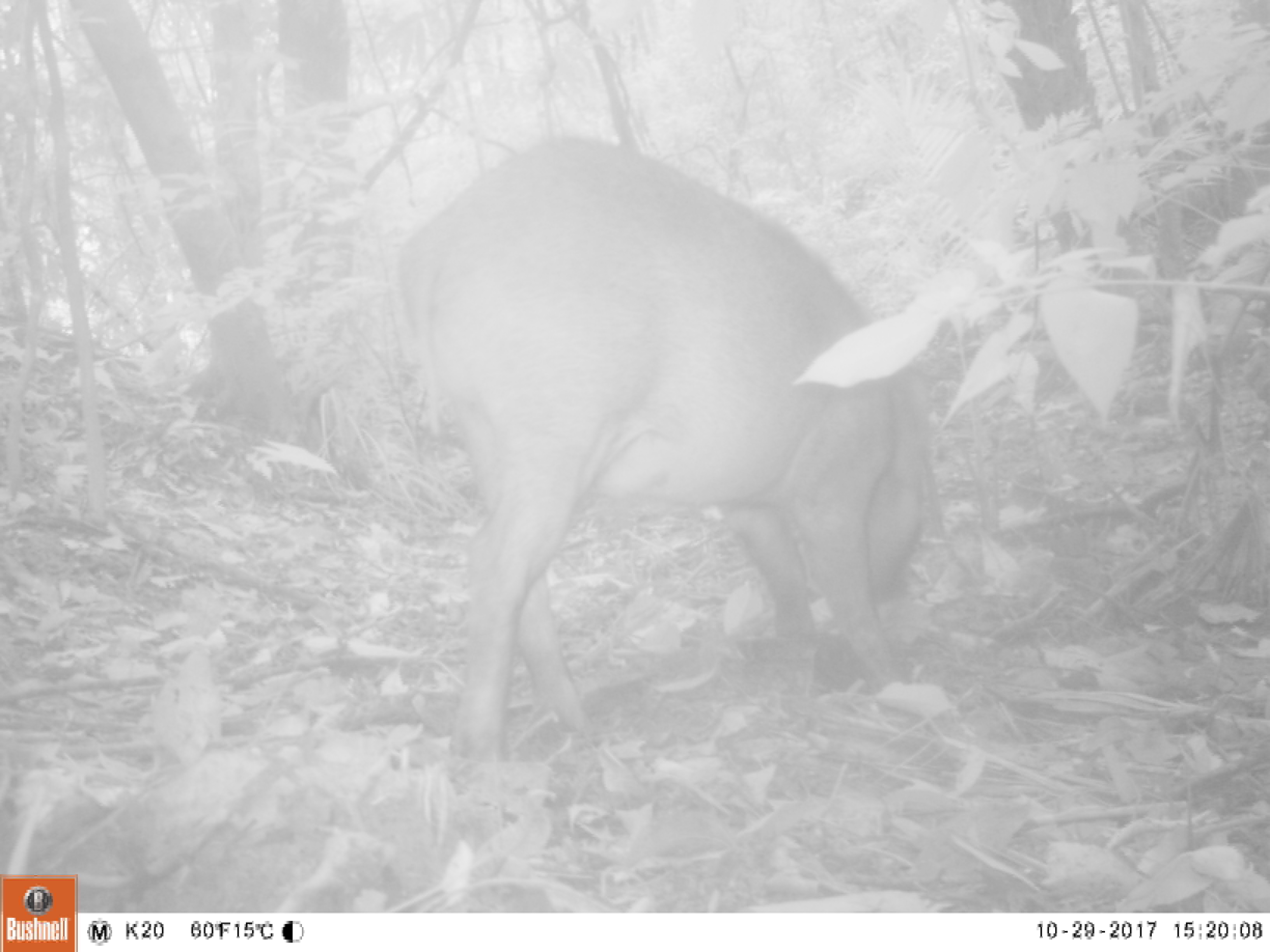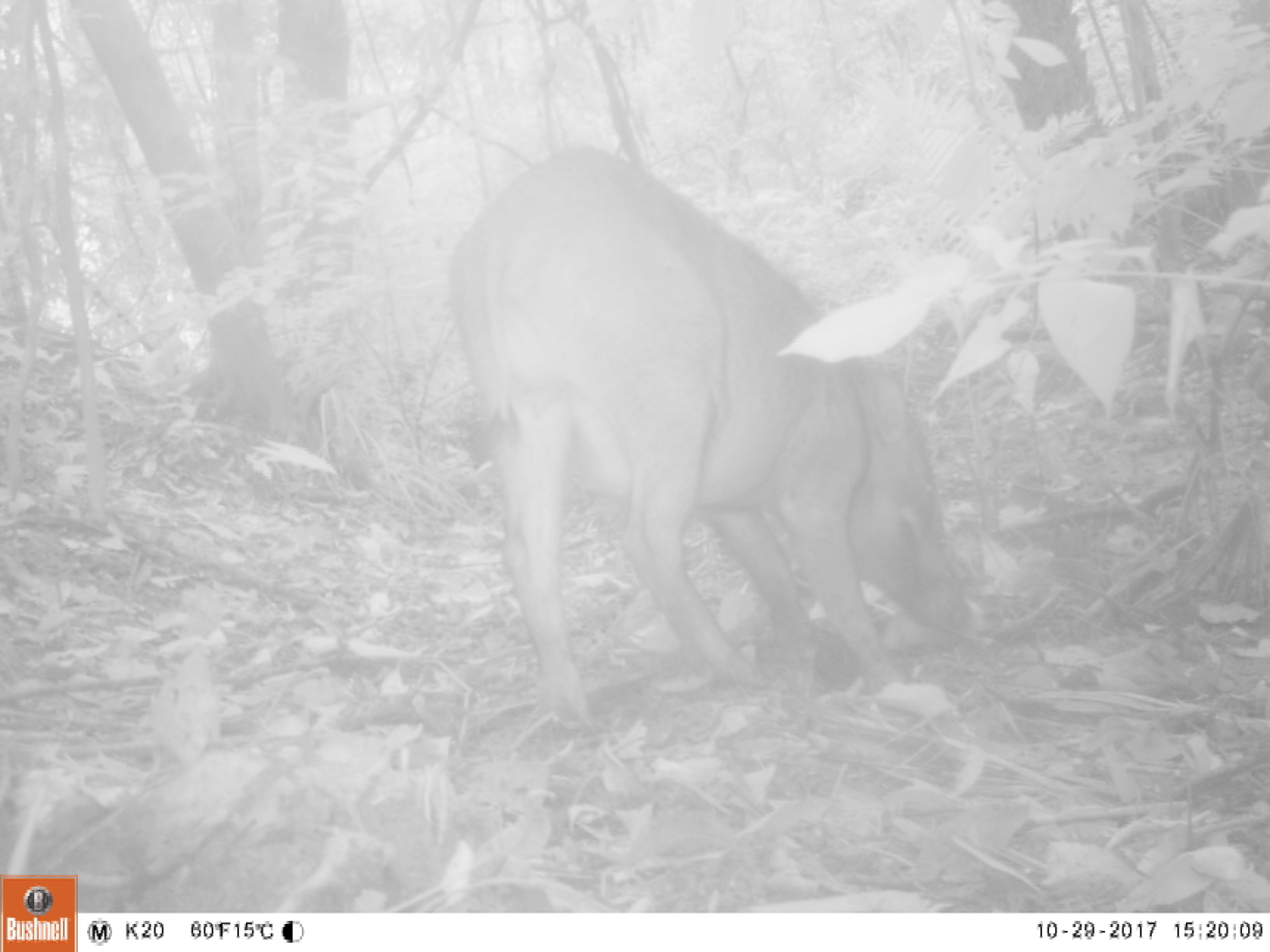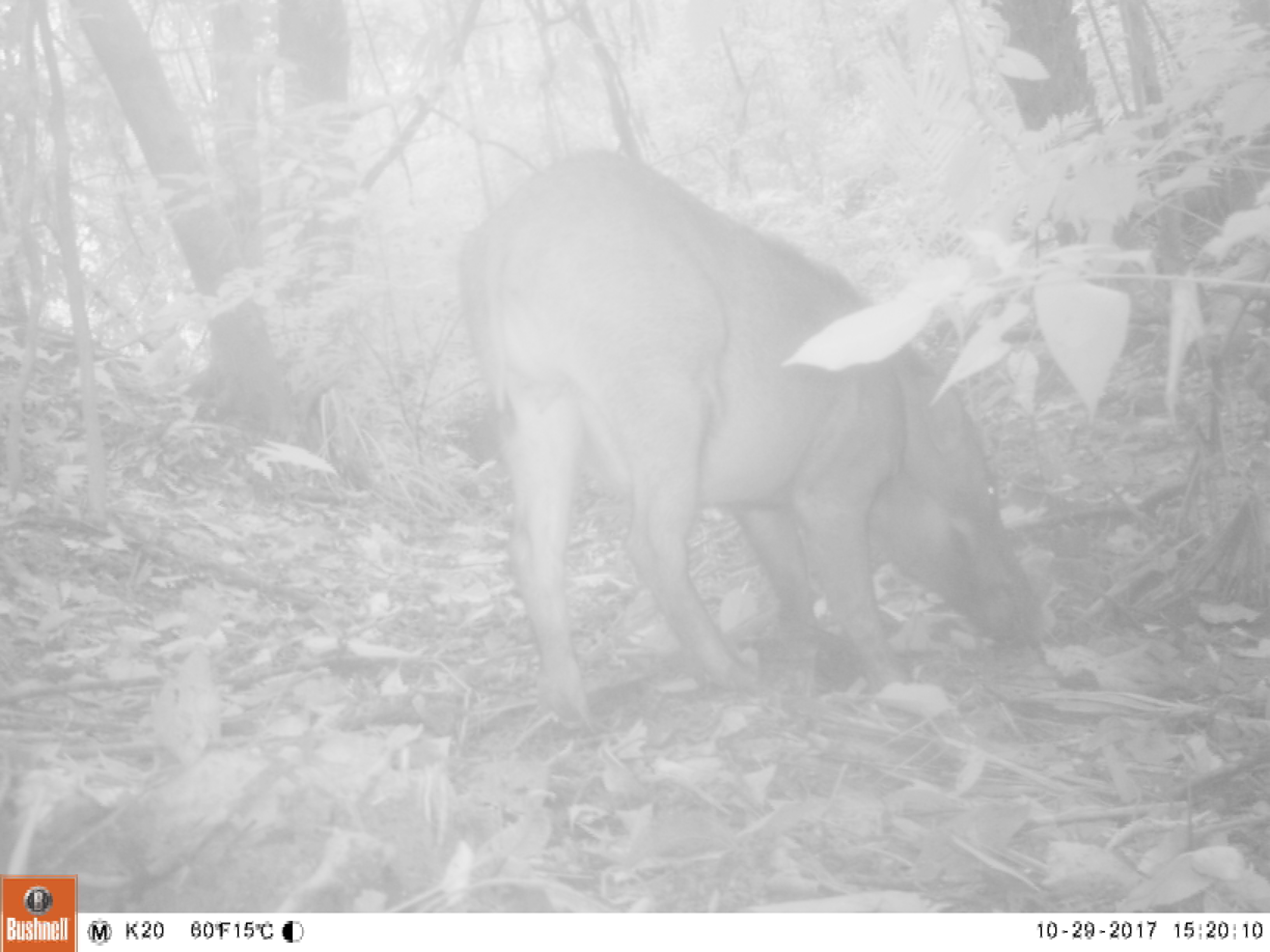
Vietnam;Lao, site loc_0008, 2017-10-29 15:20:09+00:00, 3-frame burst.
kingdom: Animalia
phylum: Chordata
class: Mammalia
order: Artiodactyla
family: Suidae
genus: Sus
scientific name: Sus scrofa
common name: eurasian wild pig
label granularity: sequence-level